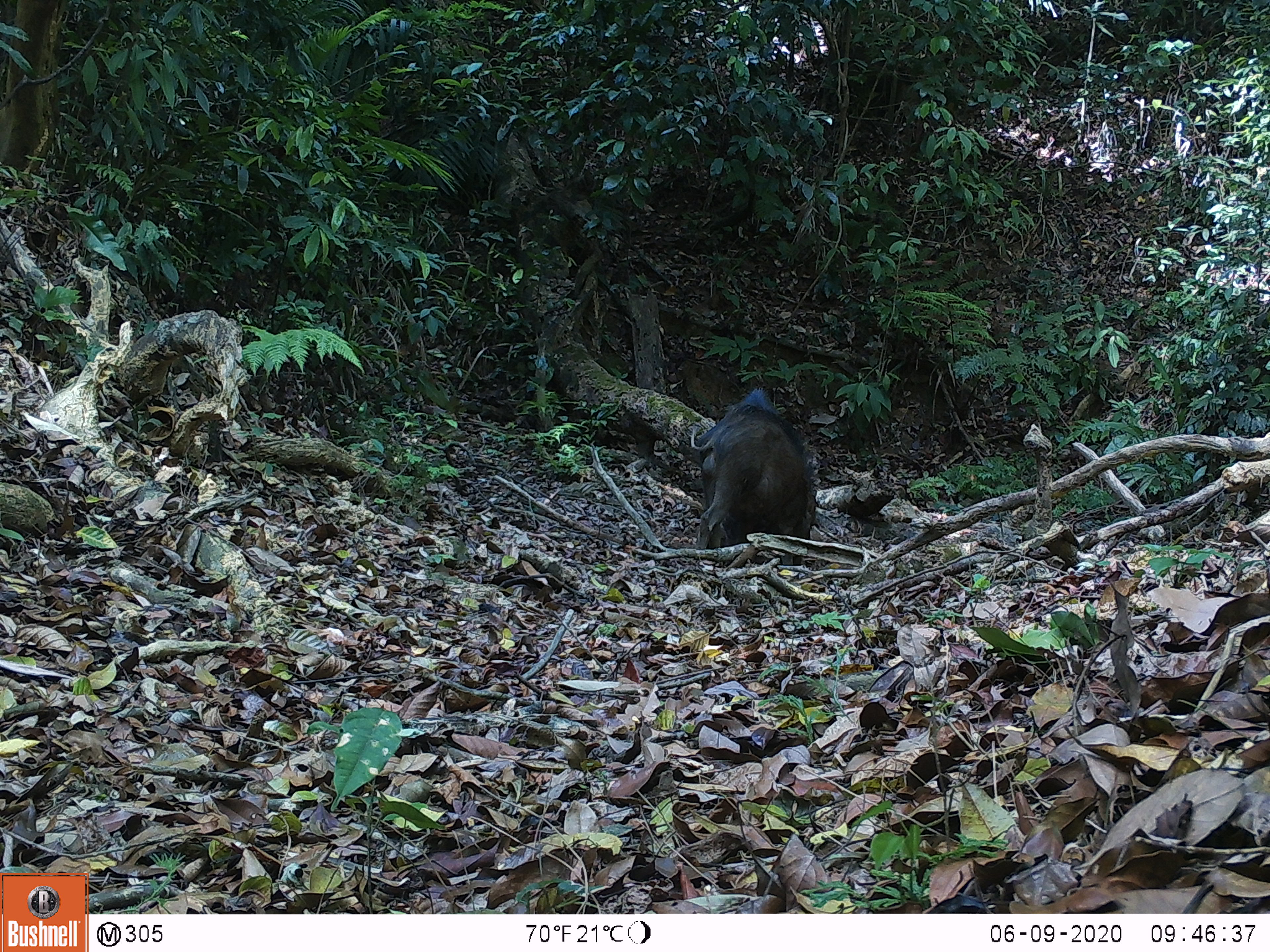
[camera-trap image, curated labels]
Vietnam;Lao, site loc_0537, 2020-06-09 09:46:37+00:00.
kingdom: Animalia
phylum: Chordata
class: Mammalia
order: Artiodactyla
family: Suidae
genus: Sus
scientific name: Sus scrofa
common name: eurasian wild pig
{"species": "eurasian wild pig (Sus scrofa)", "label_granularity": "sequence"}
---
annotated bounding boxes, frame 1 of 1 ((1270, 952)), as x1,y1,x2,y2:
eurasian wild pig: 690,386,815,565